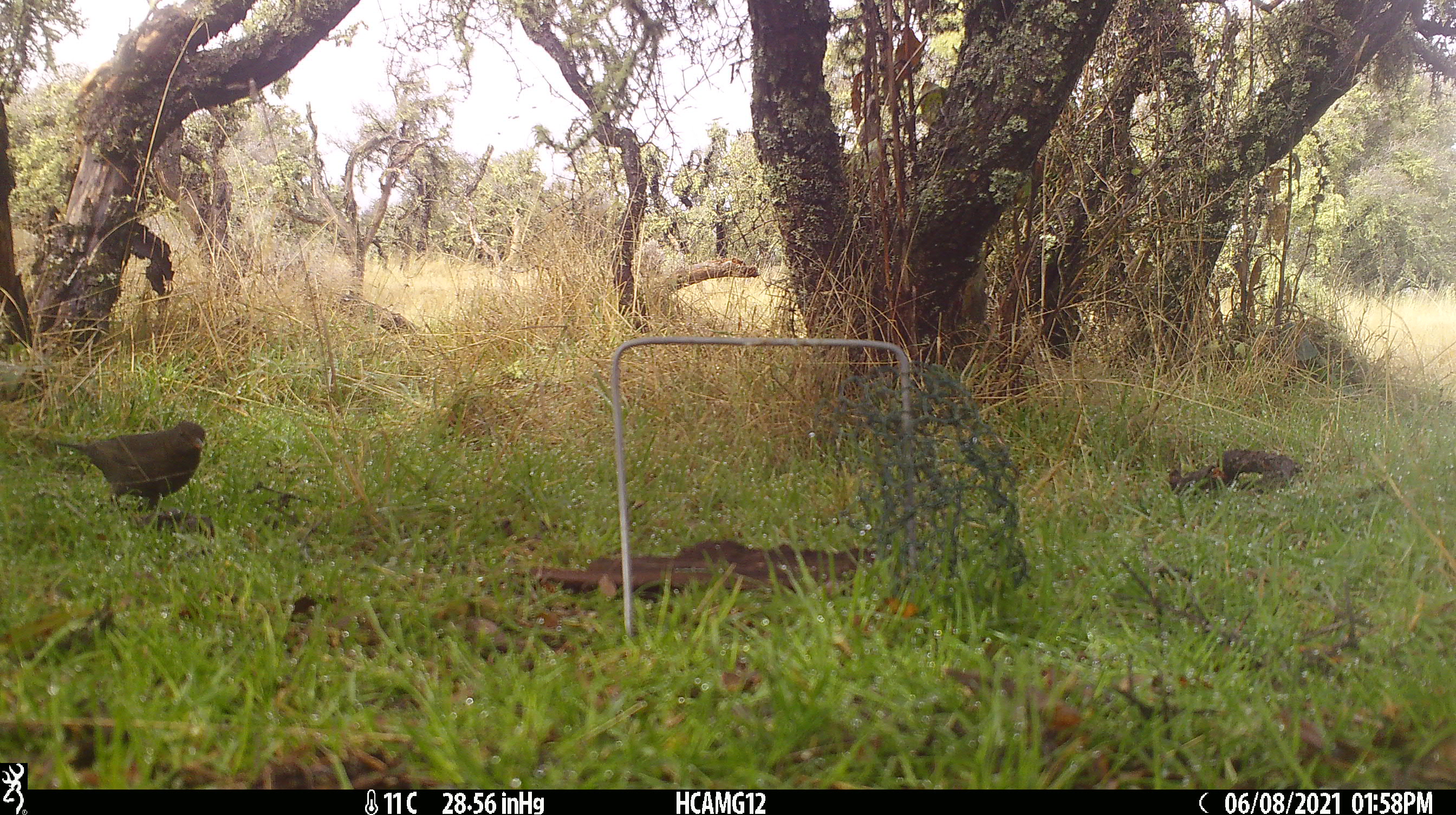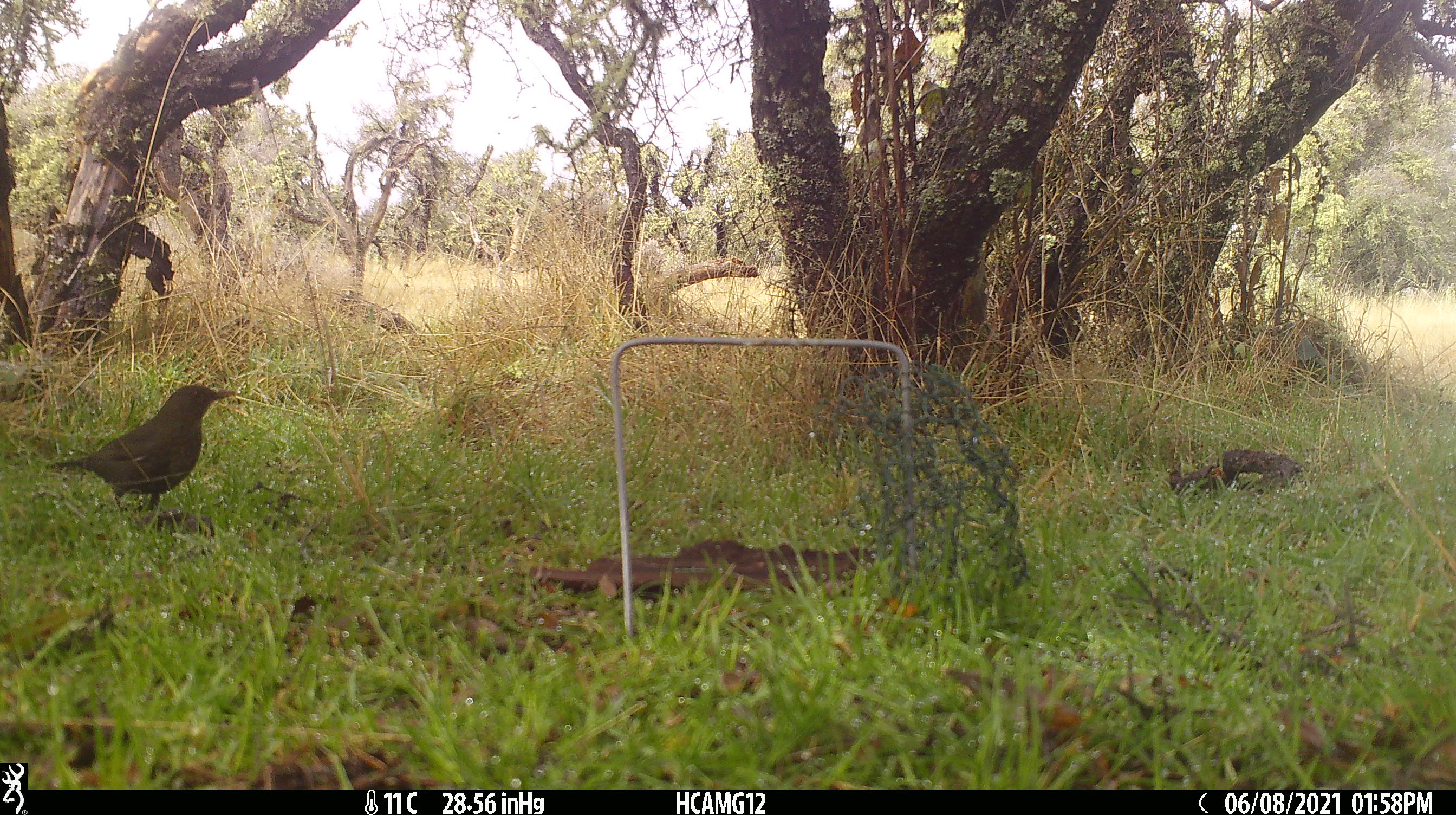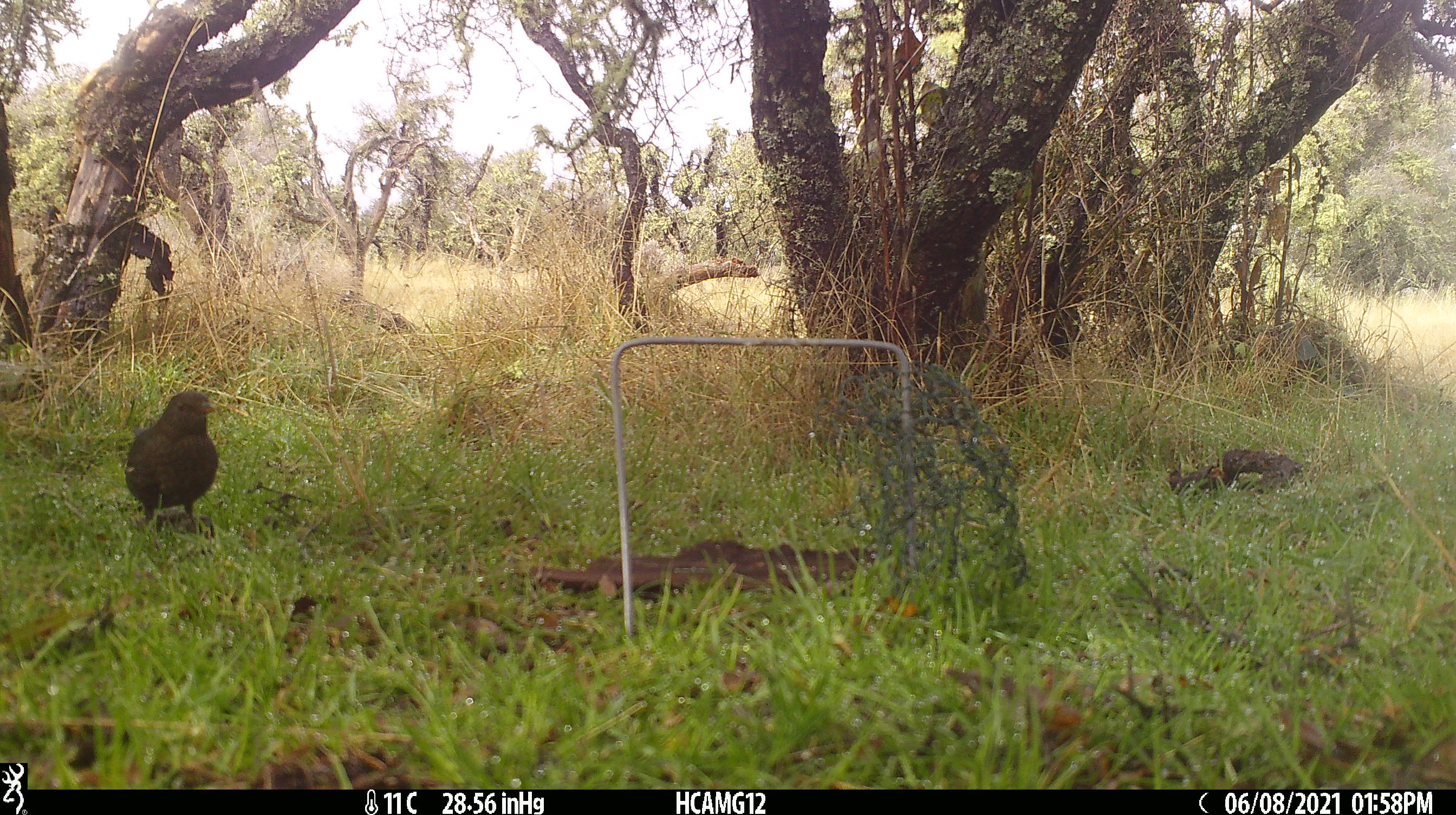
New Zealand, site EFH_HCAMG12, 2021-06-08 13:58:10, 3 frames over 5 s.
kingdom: Animalia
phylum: Chordata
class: Aves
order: Passeriformes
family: Turdidae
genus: Turdus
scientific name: Turdus merula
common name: eurasian blackbird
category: blackbird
Blackbird (eurasian blackbird) (Turdus merula).